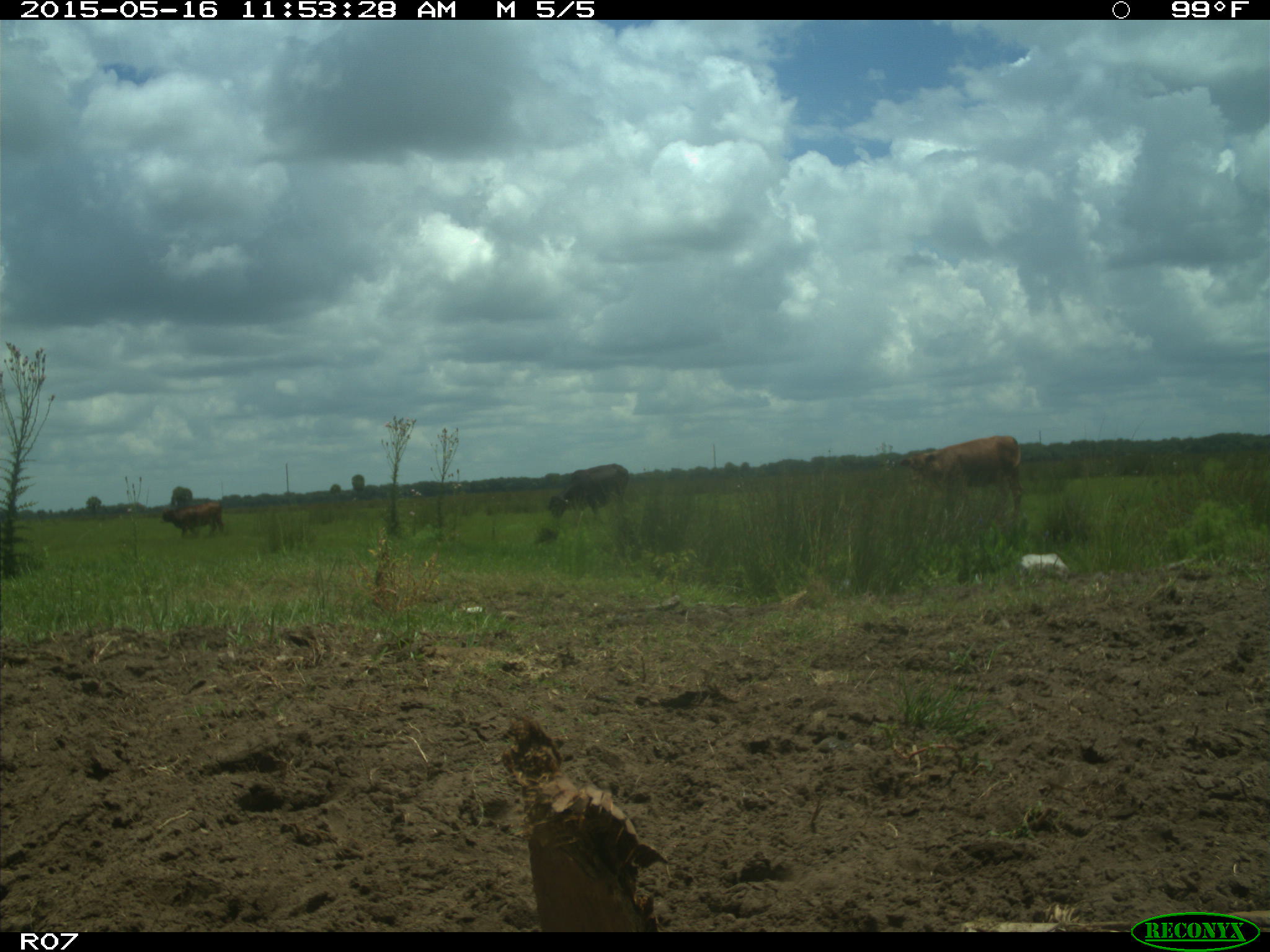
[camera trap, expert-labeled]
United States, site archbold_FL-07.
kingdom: Animalia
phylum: Chordata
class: Mammalia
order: Artiodactyla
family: Bovidae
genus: Bos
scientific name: Bos taurus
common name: domestic cow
Bos taurus (domestic cow).